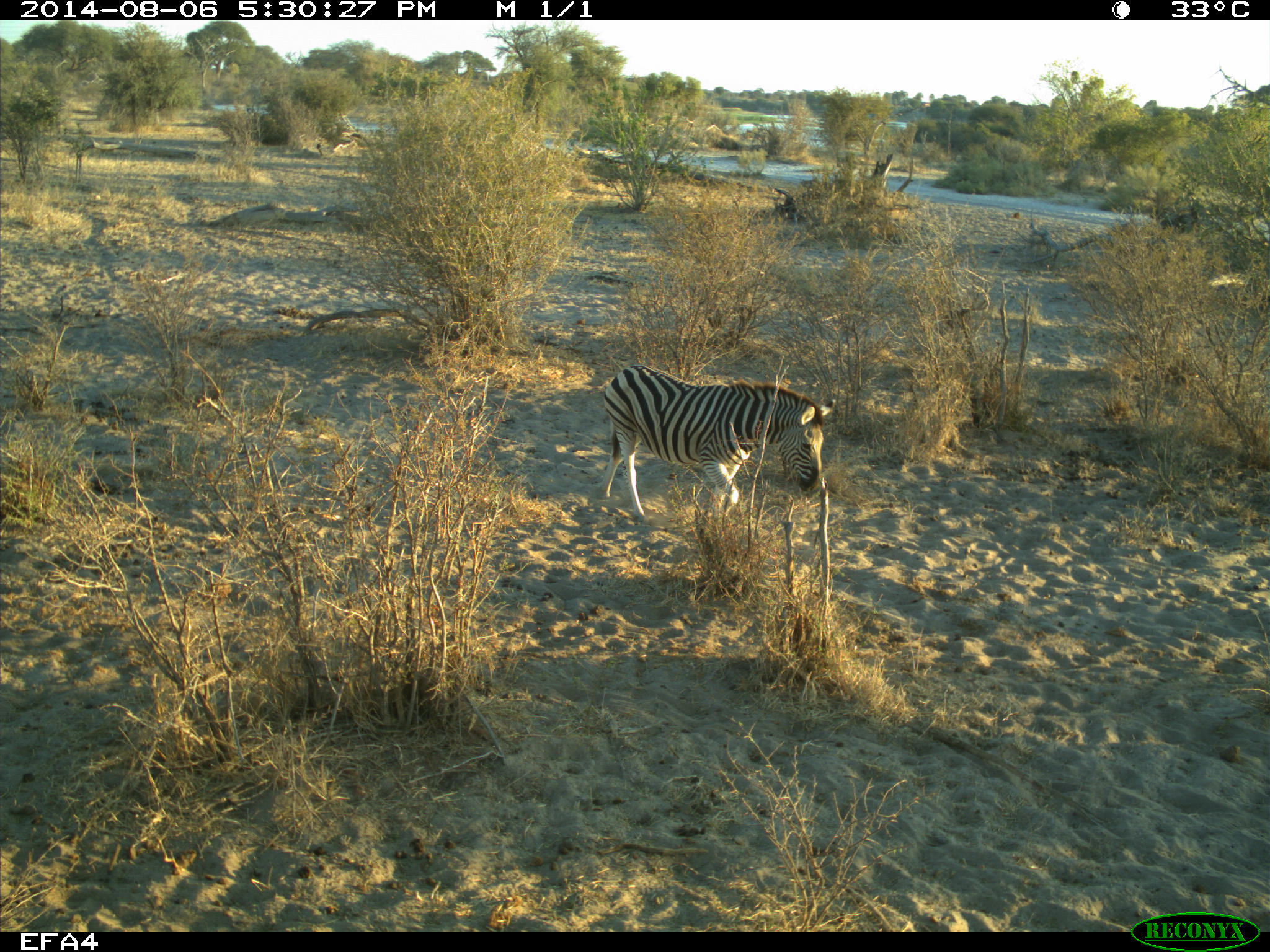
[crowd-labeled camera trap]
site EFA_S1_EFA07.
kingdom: Animalia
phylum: Chordata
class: Mammalia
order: Perissodactyla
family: Equidae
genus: Equus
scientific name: Equus quagga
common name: plains zebra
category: zebraplains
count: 1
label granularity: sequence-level